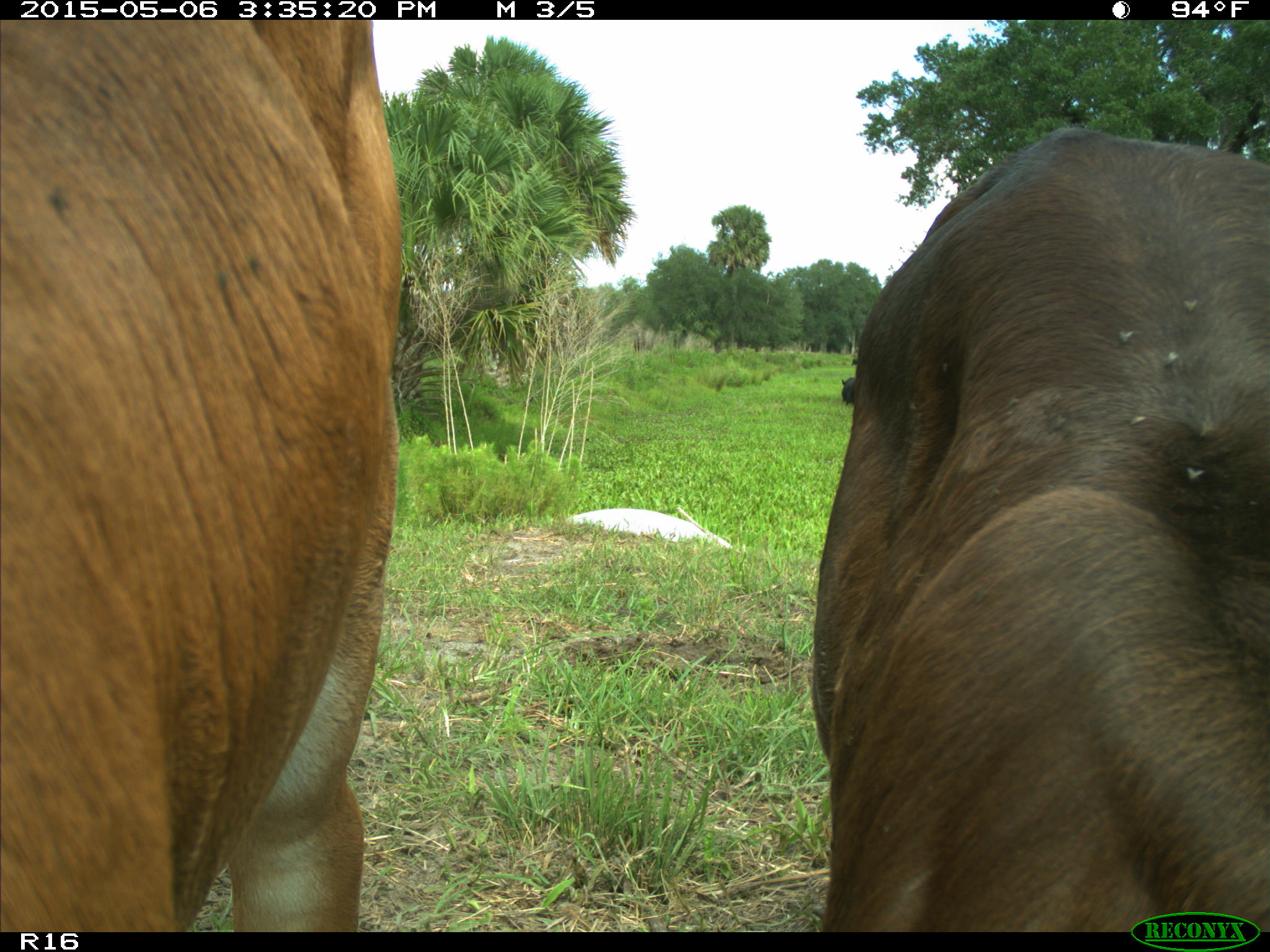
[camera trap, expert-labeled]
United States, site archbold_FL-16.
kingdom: Animalia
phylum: Chordata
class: Mammalia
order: Artiodactyla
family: Bovidae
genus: Bos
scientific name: Bos taurus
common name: domestic cow